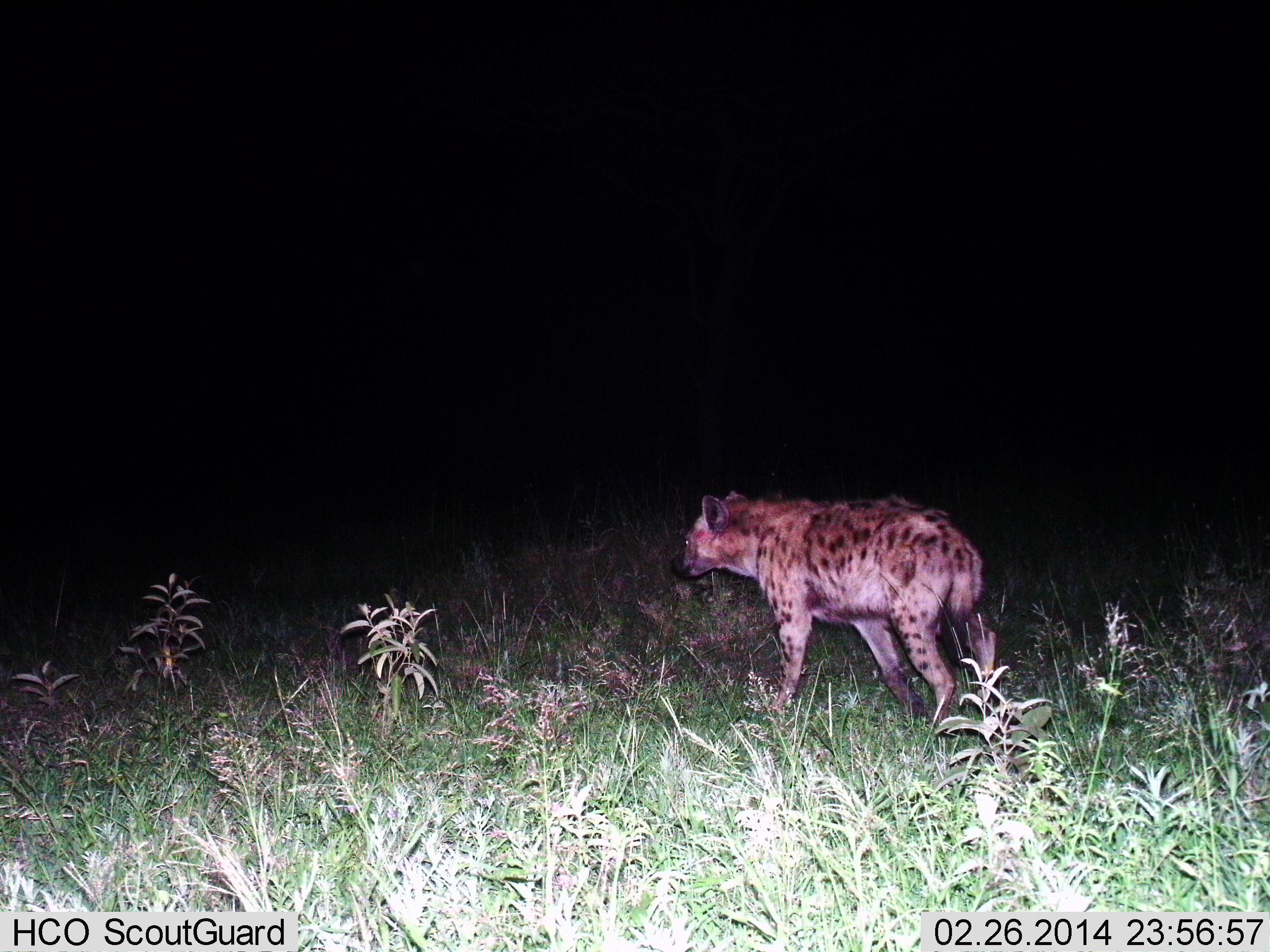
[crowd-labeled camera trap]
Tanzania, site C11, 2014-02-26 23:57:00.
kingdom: Animalia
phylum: Chordata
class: Mammalia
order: Carnivora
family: Hyaenidae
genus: Crocuta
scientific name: Crocuta crocuta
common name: spotted hyena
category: hyenaspotted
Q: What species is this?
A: Hyenaspotted (spotted hyena) (Crocuta crocuta).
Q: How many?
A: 1.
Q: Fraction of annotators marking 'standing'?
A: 54%.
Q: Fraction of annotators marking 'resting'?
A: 0%.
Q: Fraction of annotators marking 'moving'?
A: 50%.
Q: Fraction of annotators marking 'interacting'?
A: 0%.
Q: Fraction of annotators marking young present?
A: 0%.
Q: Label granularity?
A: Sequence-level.